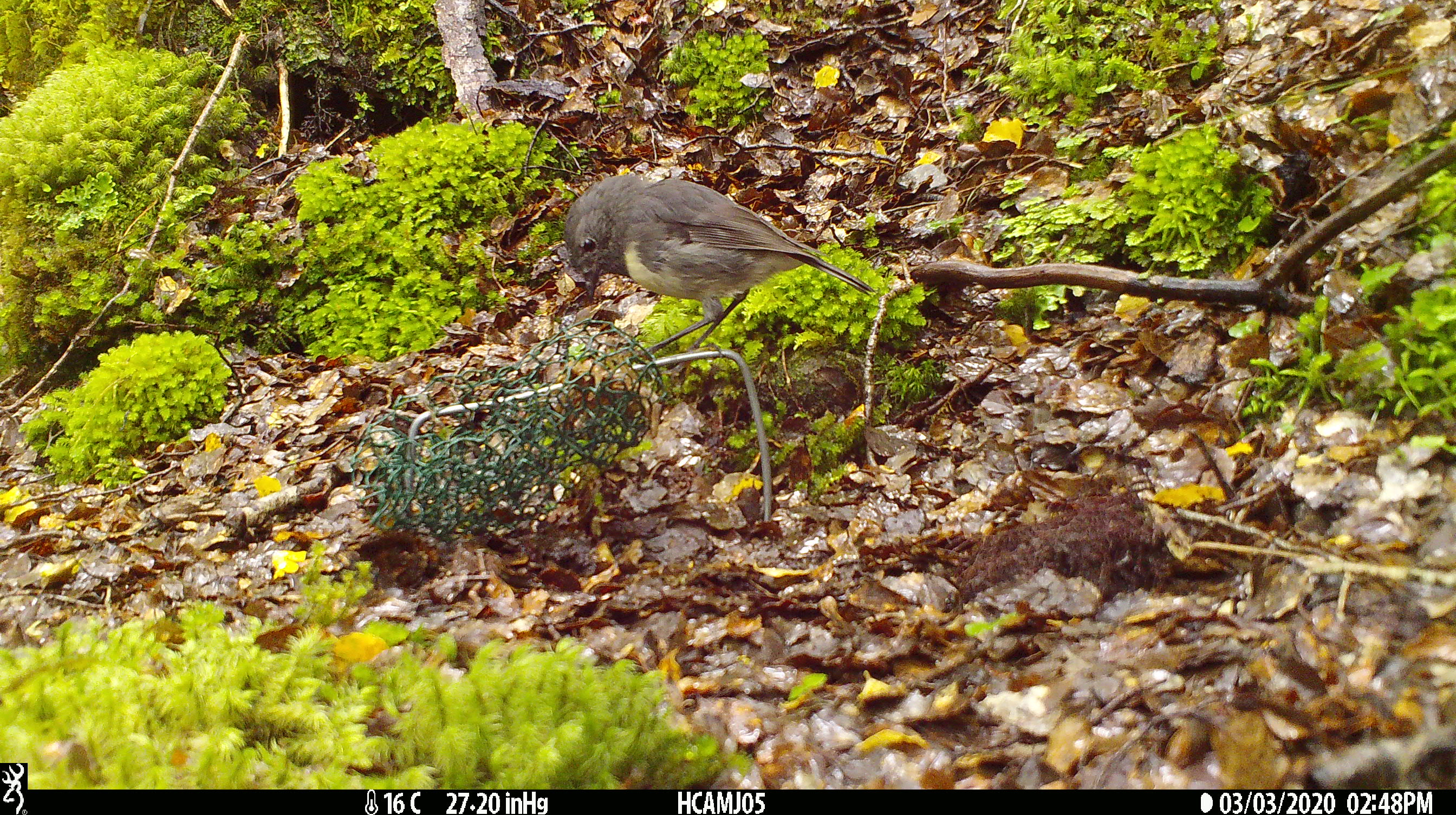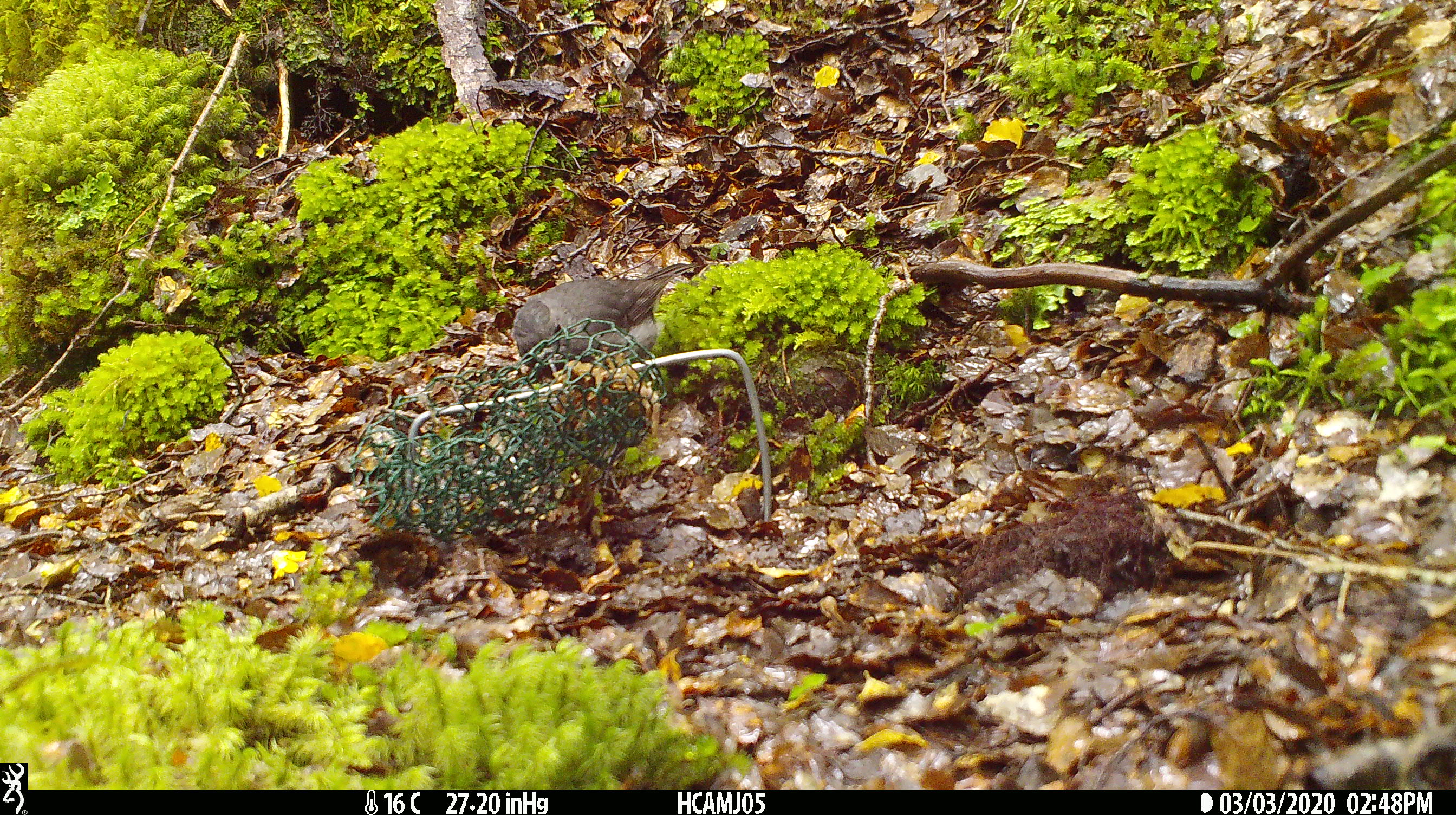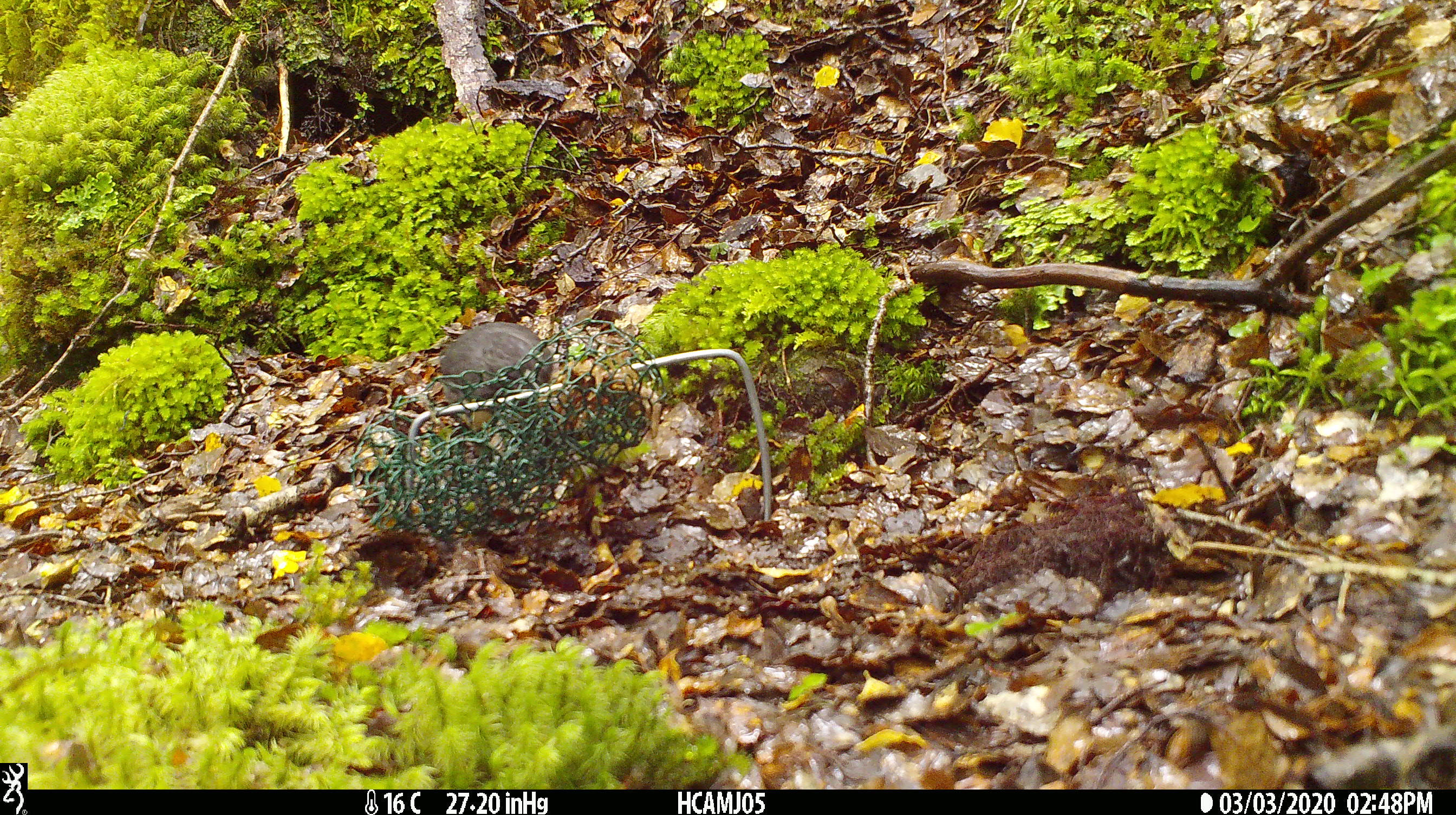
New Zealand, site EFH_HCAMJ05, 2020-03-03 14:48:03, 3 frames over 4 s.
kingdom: Animalia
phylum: Chordata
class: Aves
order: Passeriformes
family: Petroicidae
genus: Petroica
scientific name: Petroica australis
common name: new zealand robin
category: robin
Robin (new zealand robin) (Petroica australis).